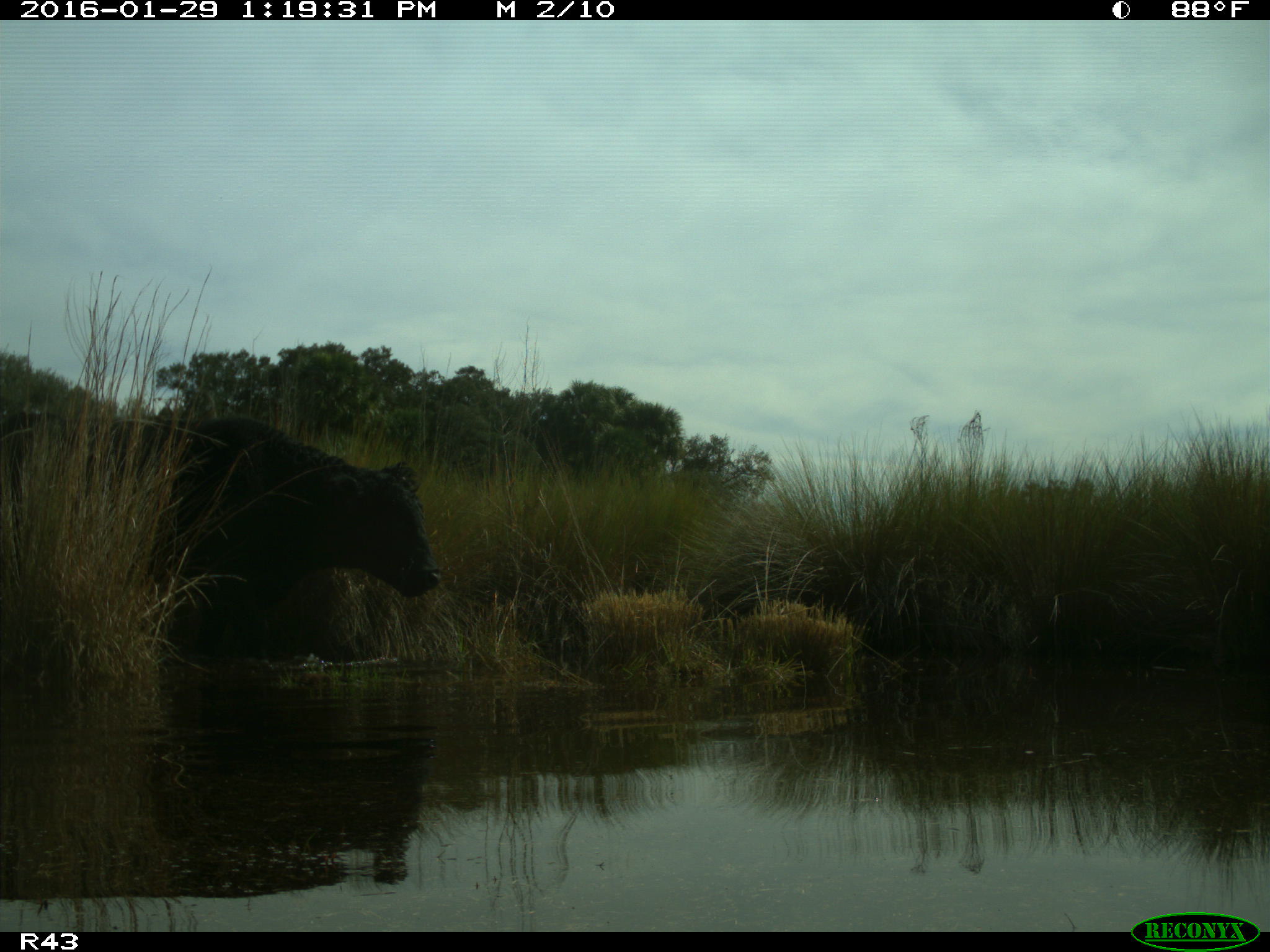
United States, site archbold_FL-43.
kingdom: Animalia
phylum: Chordata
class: Mammalia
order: Artiodactyla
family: Bovidae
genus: Bos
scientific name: Bos taurus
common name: domestic cow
Bos taurus (domestic cow).